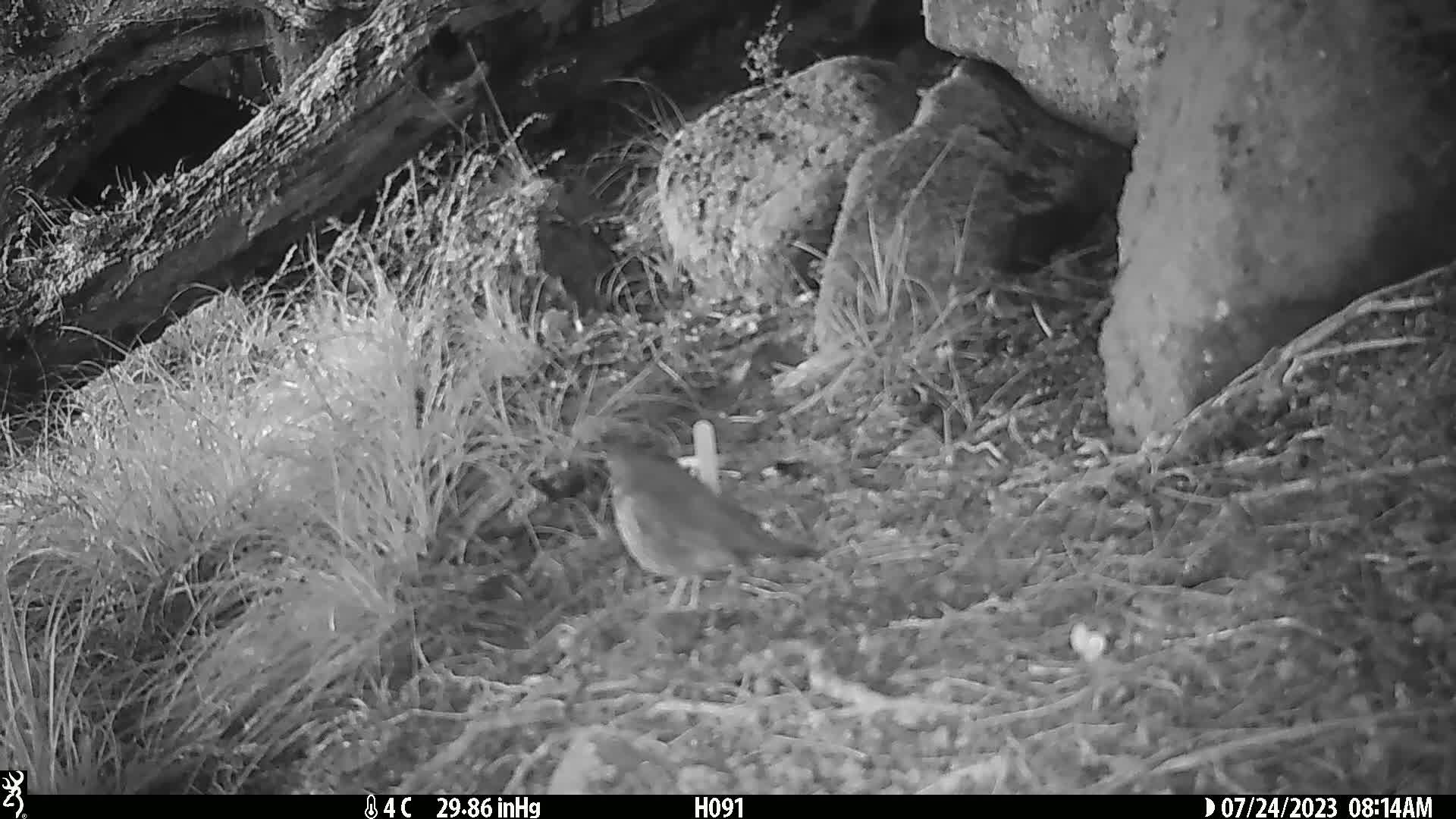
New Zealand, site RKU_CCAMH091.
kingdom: Animalia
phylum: Chordata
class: Aves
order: Passeriformes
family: Turdidae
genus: Turdus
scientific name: Turdus philomelos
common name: song thrush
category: thrush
Thrush (song thrush) (Turdus philomelos).